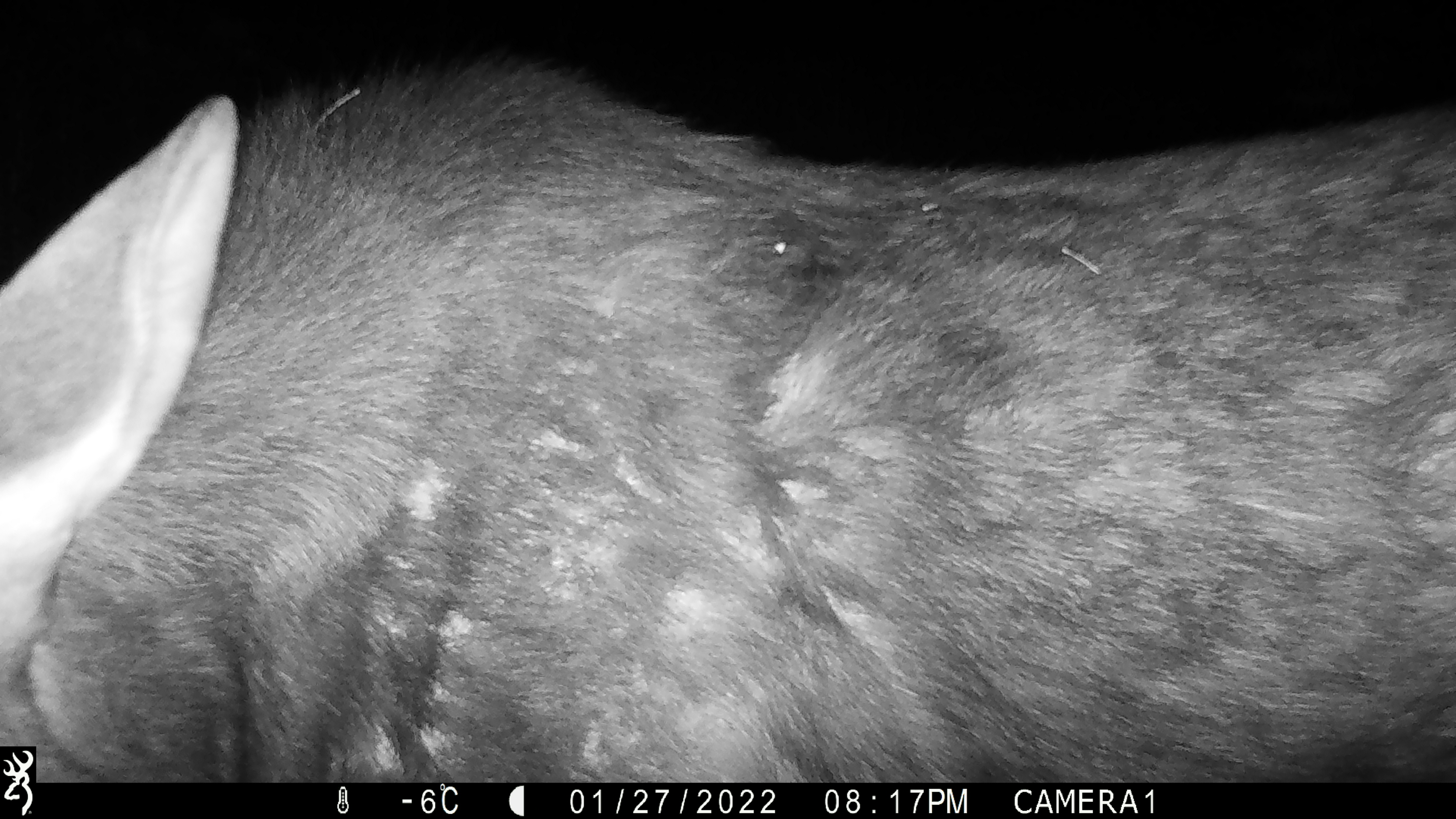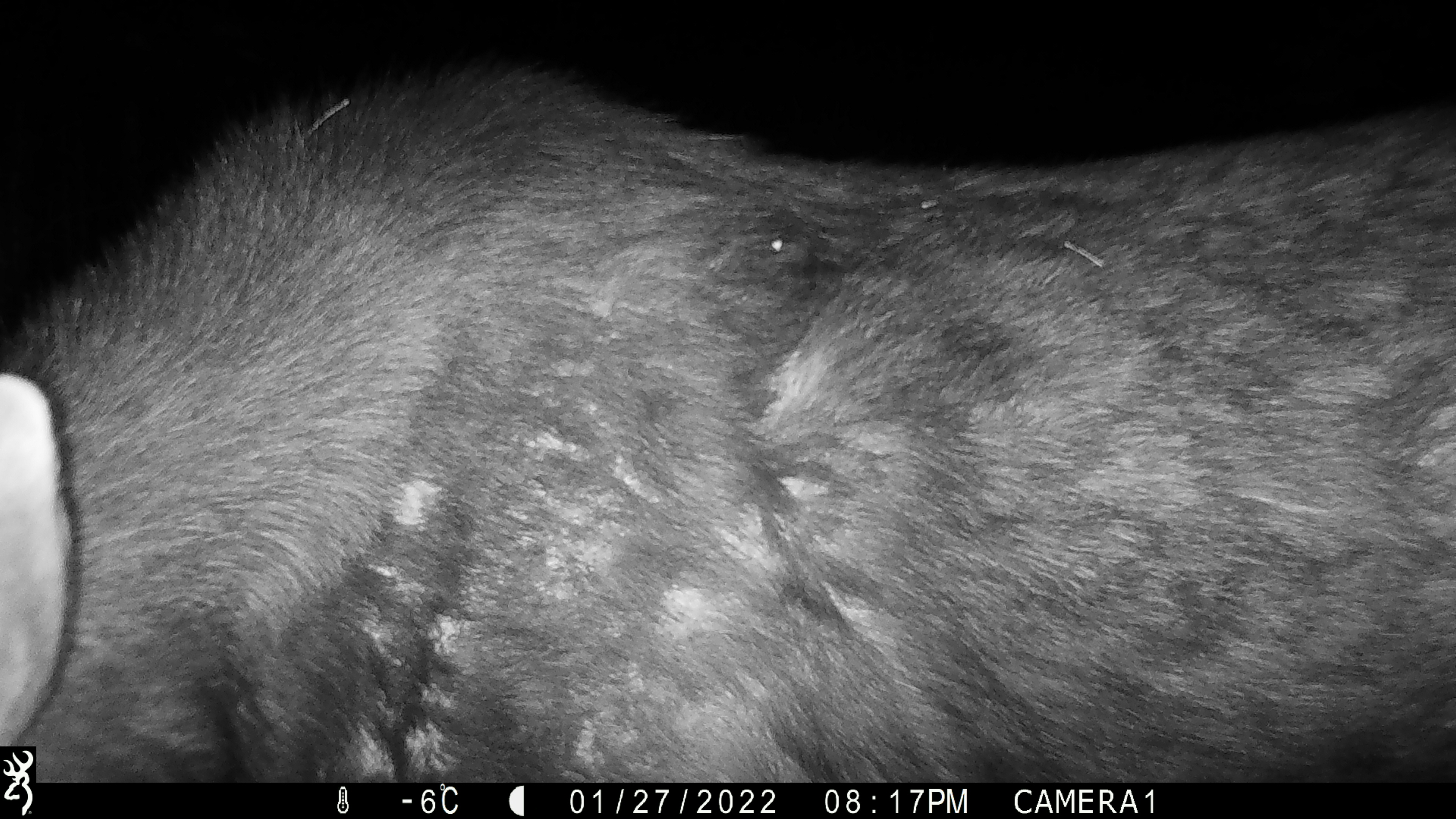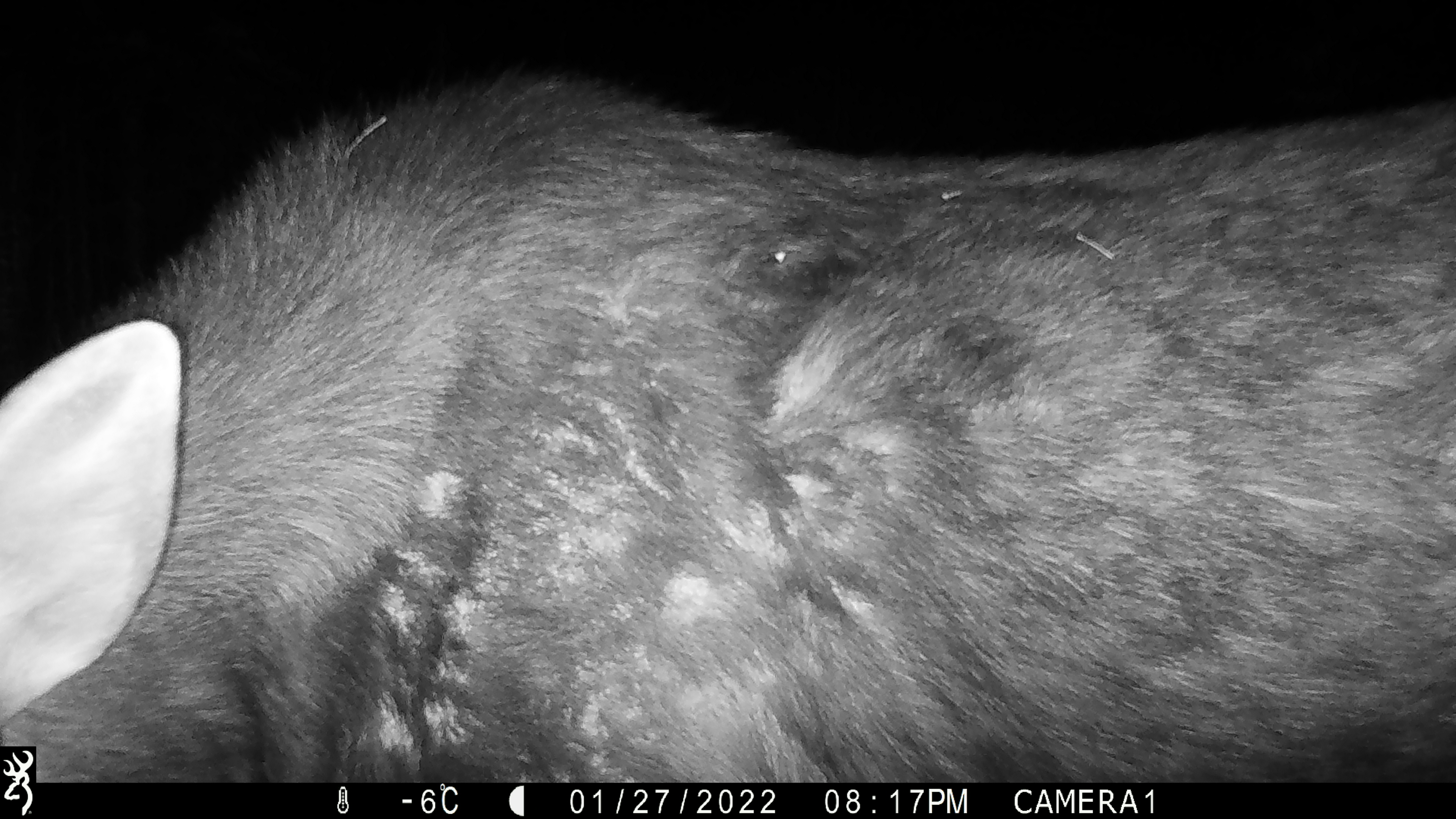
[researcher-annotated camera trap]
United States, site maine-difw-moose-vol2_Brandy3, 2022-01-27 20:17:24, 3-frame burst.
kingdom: Animalia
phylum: Chordata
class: Mammalia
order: Artiodactyla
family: Cervidae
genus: Alces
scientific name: Alces alces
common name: moose